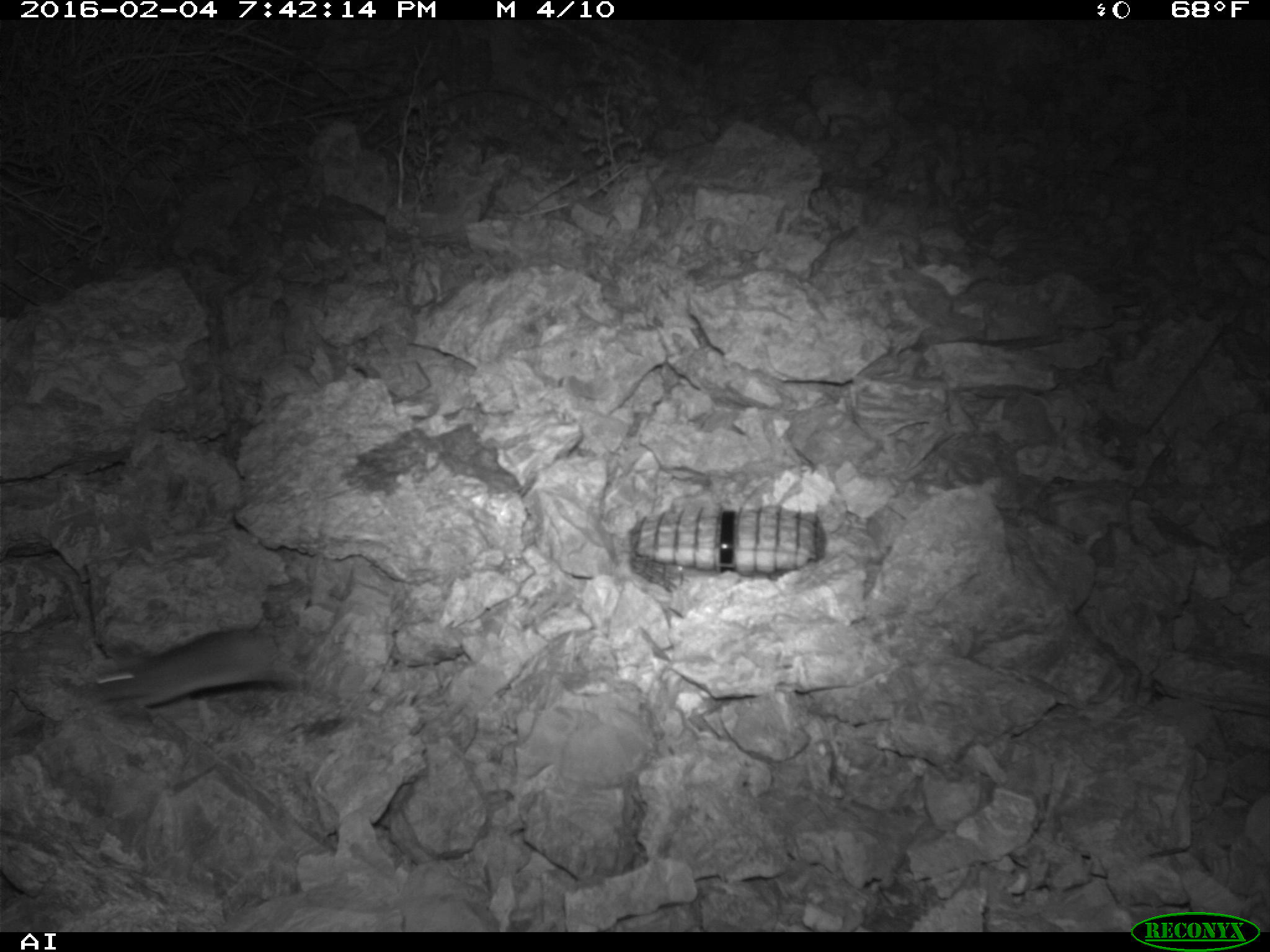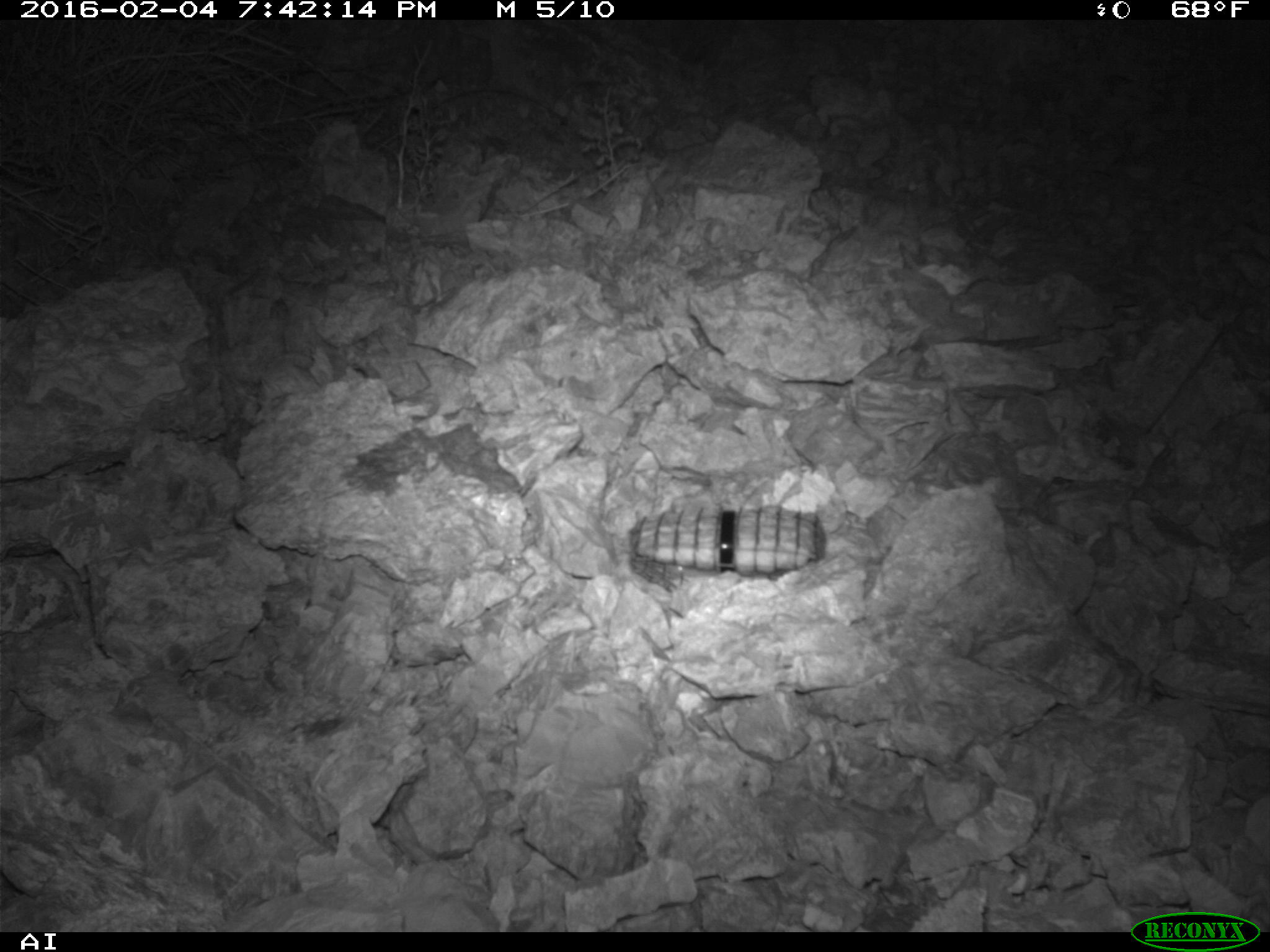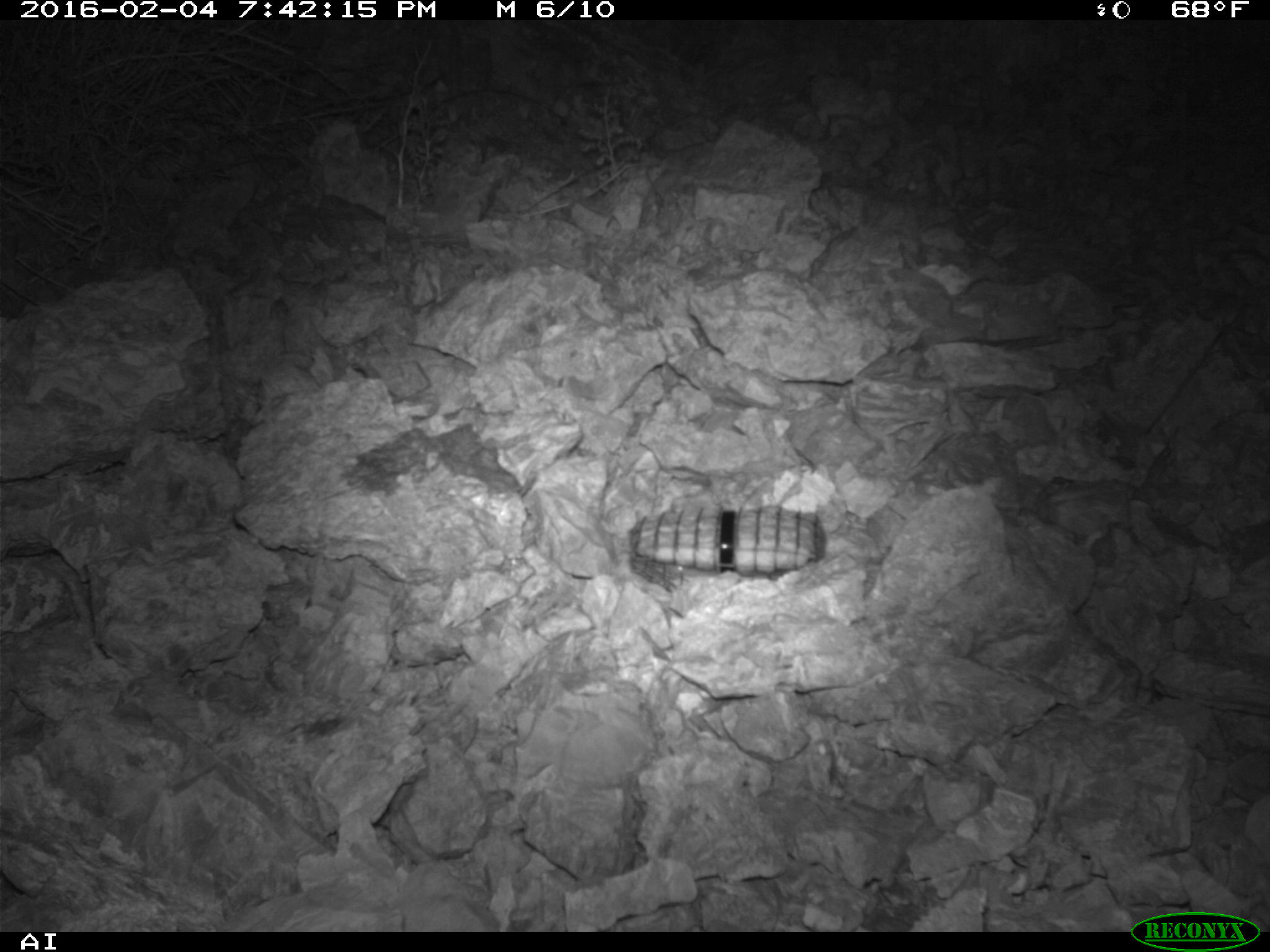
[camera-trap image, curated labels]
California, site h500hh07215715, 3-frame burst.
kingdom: Animalia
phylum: Chordata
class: Mammalia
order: Rodentia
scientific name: Rodentia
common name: rodent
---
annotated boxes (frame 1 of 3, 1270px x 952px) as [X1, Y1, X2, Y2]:
rodent: [71, 623, 308, 714]